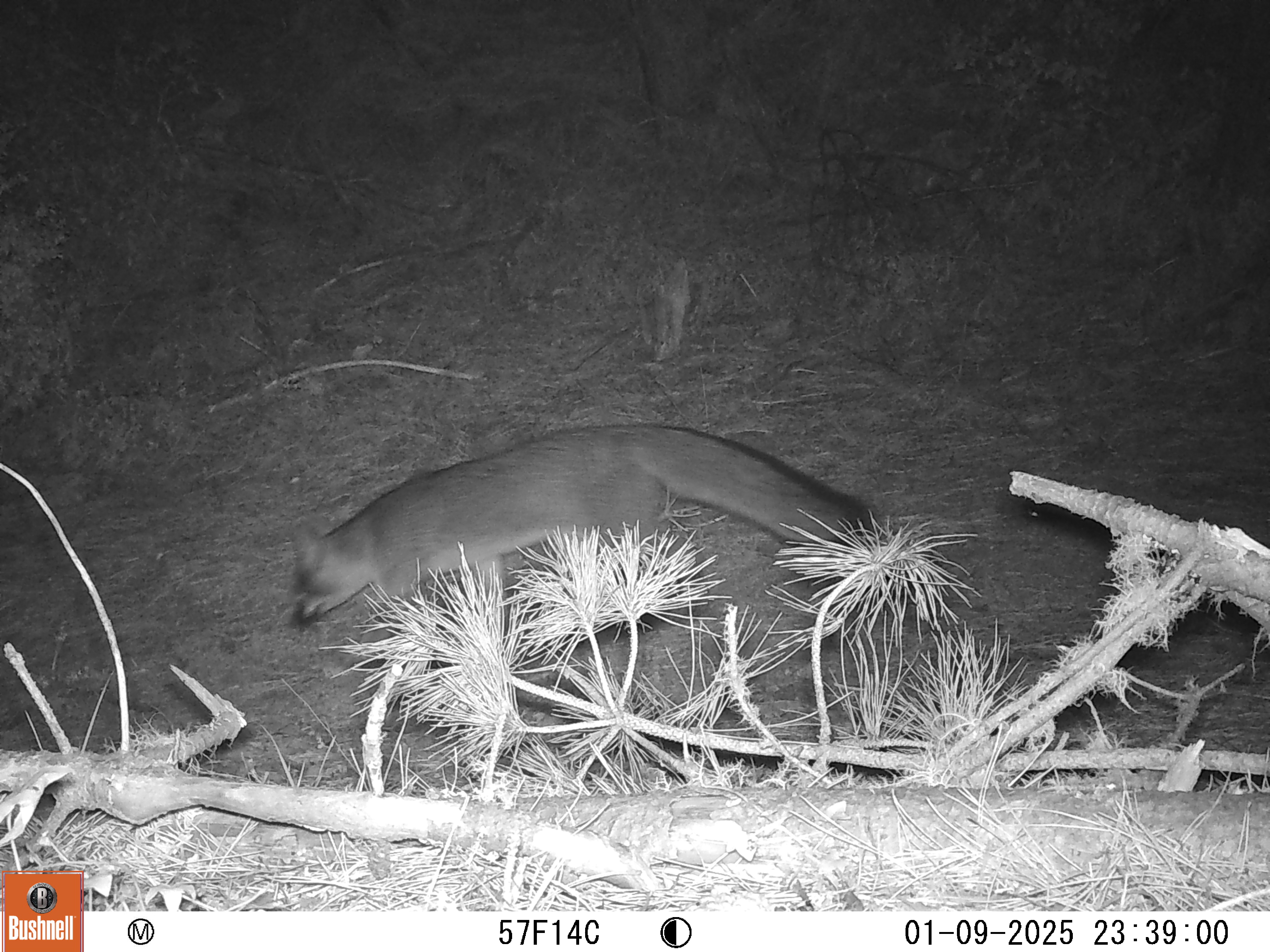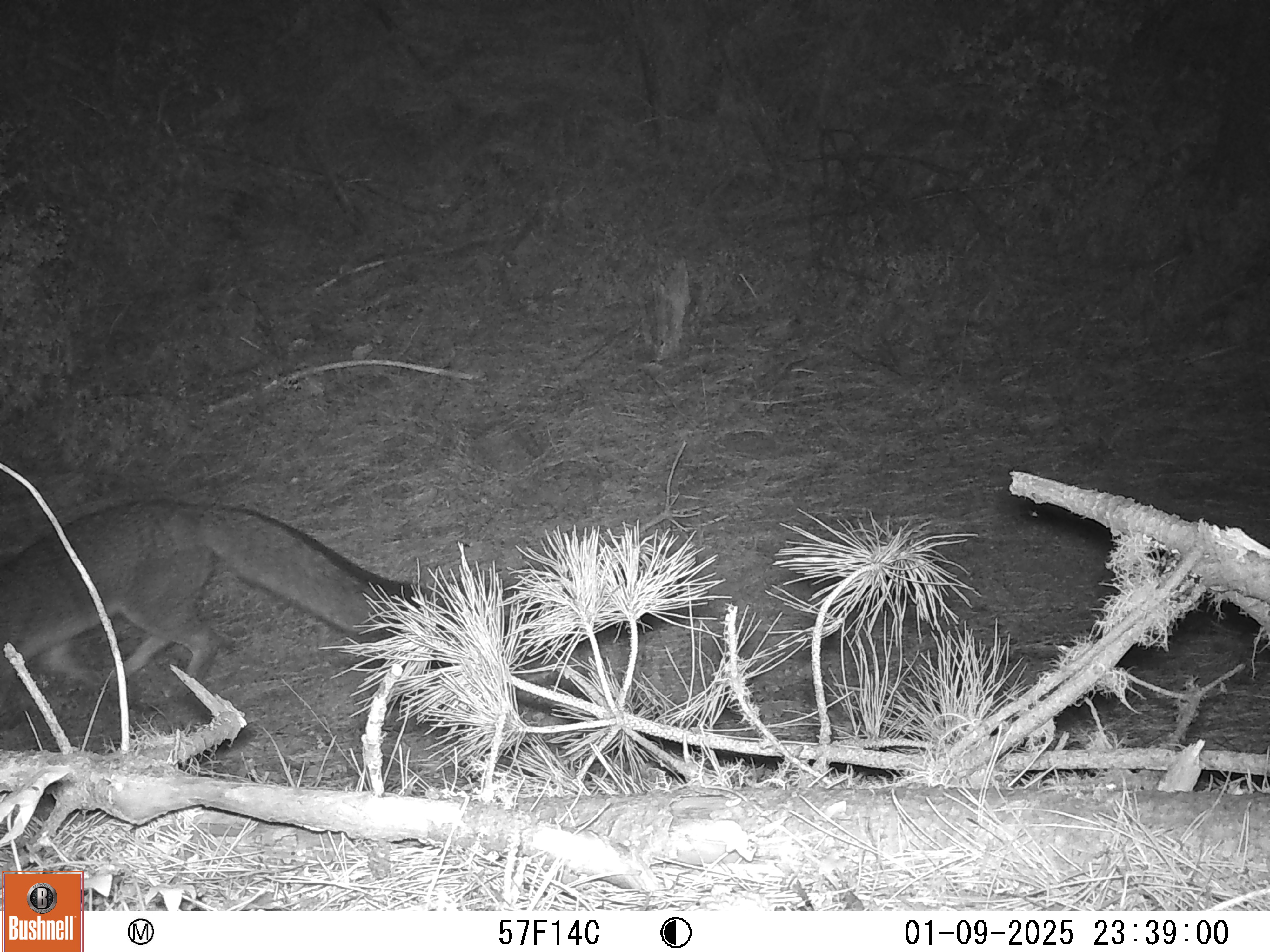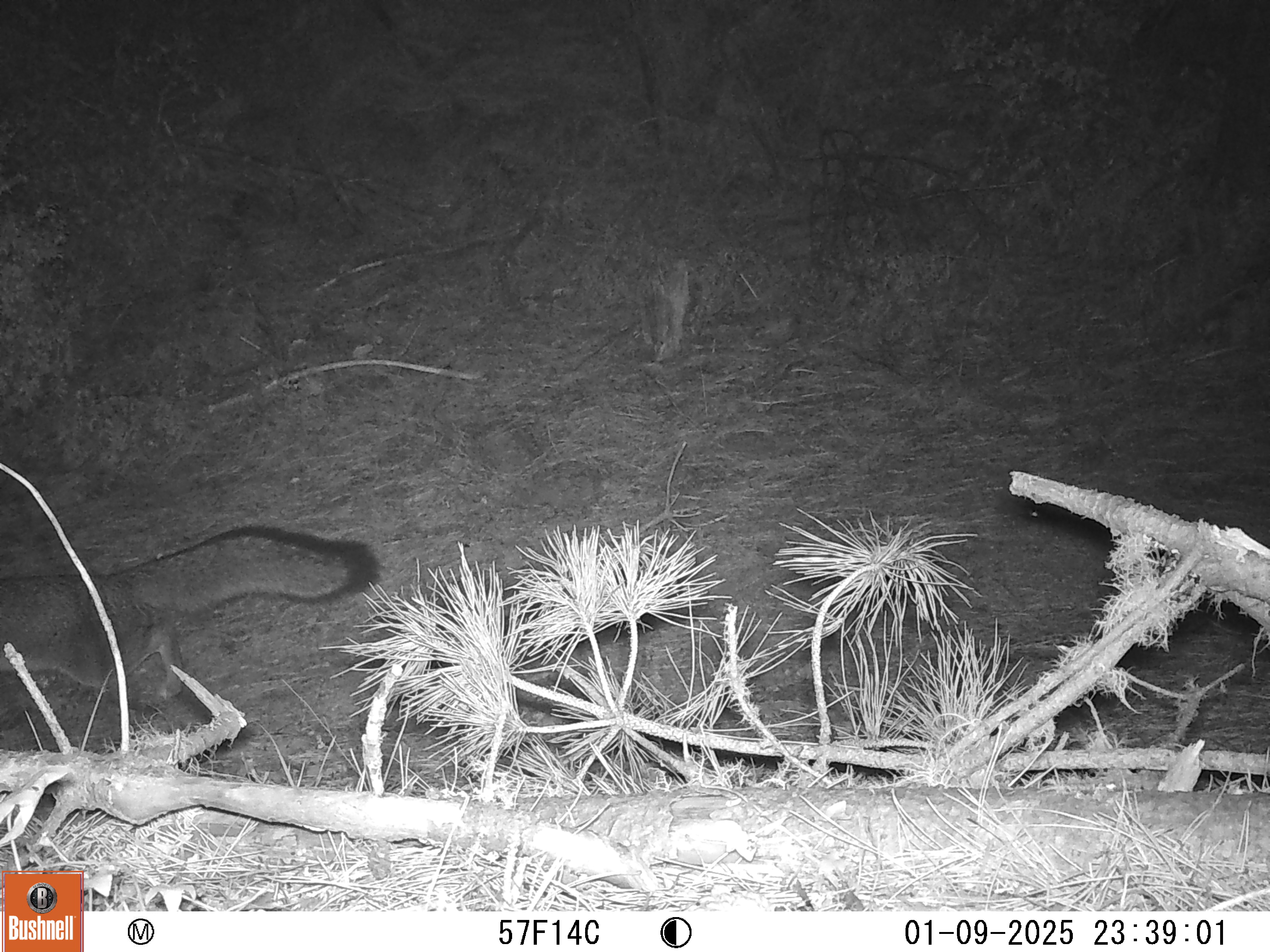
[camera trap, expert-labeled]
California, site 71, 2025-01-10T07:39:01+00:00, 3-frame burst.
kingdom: Animalia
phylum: Chordata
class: Mammalia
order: Carnivora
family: Canidae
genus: Urocyon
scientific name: Urocyon cinereoargenteus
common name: gray fox